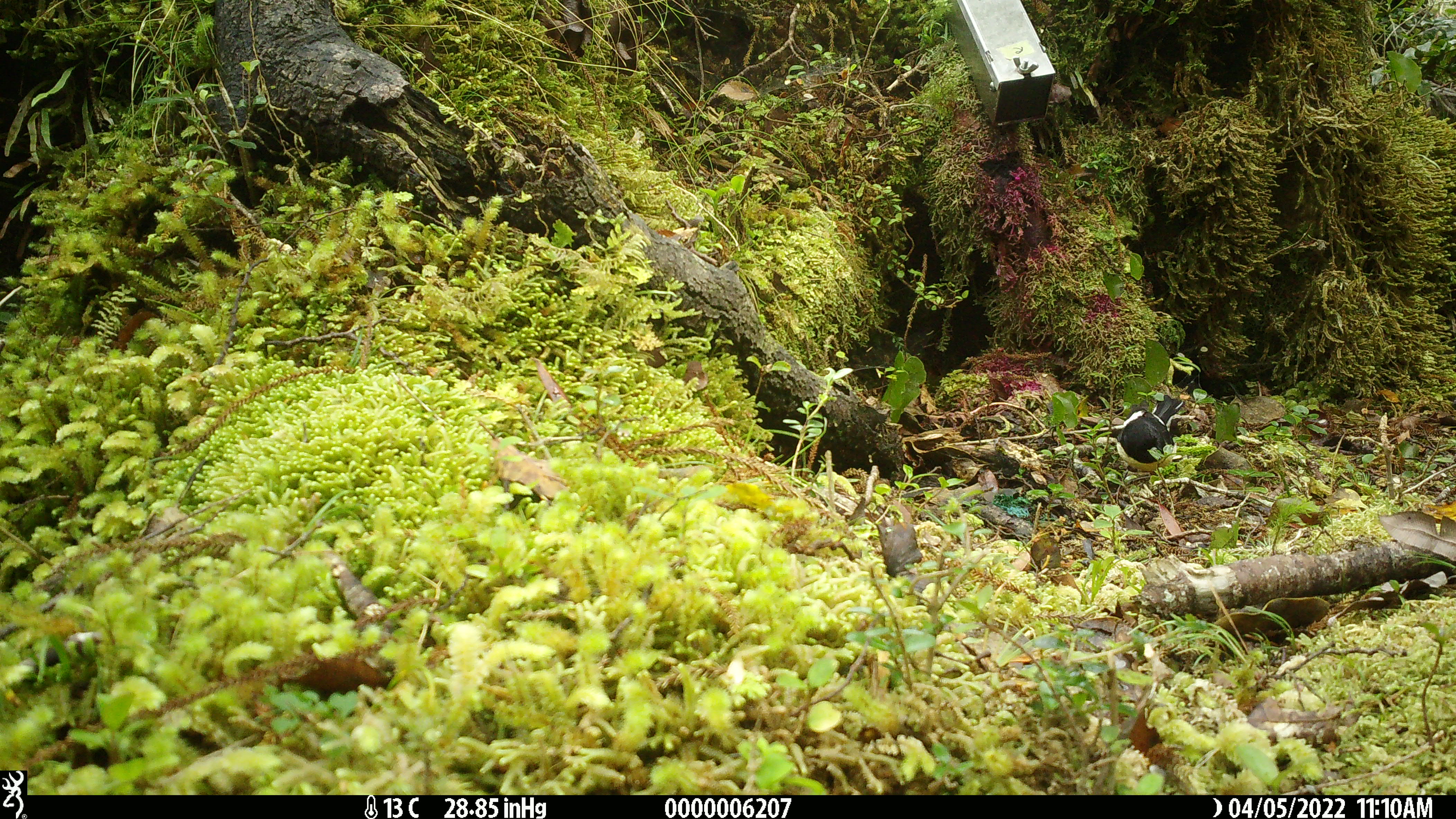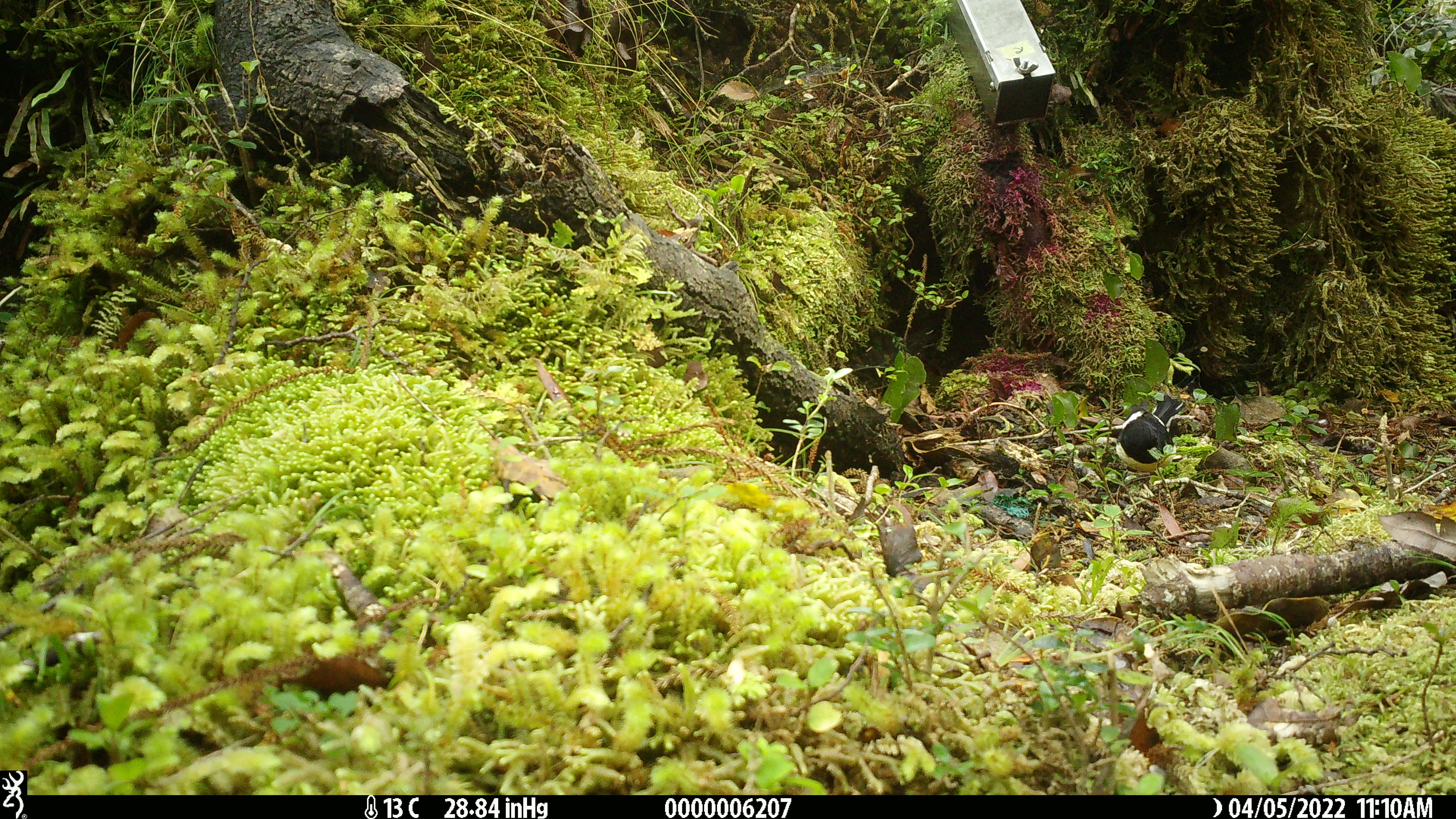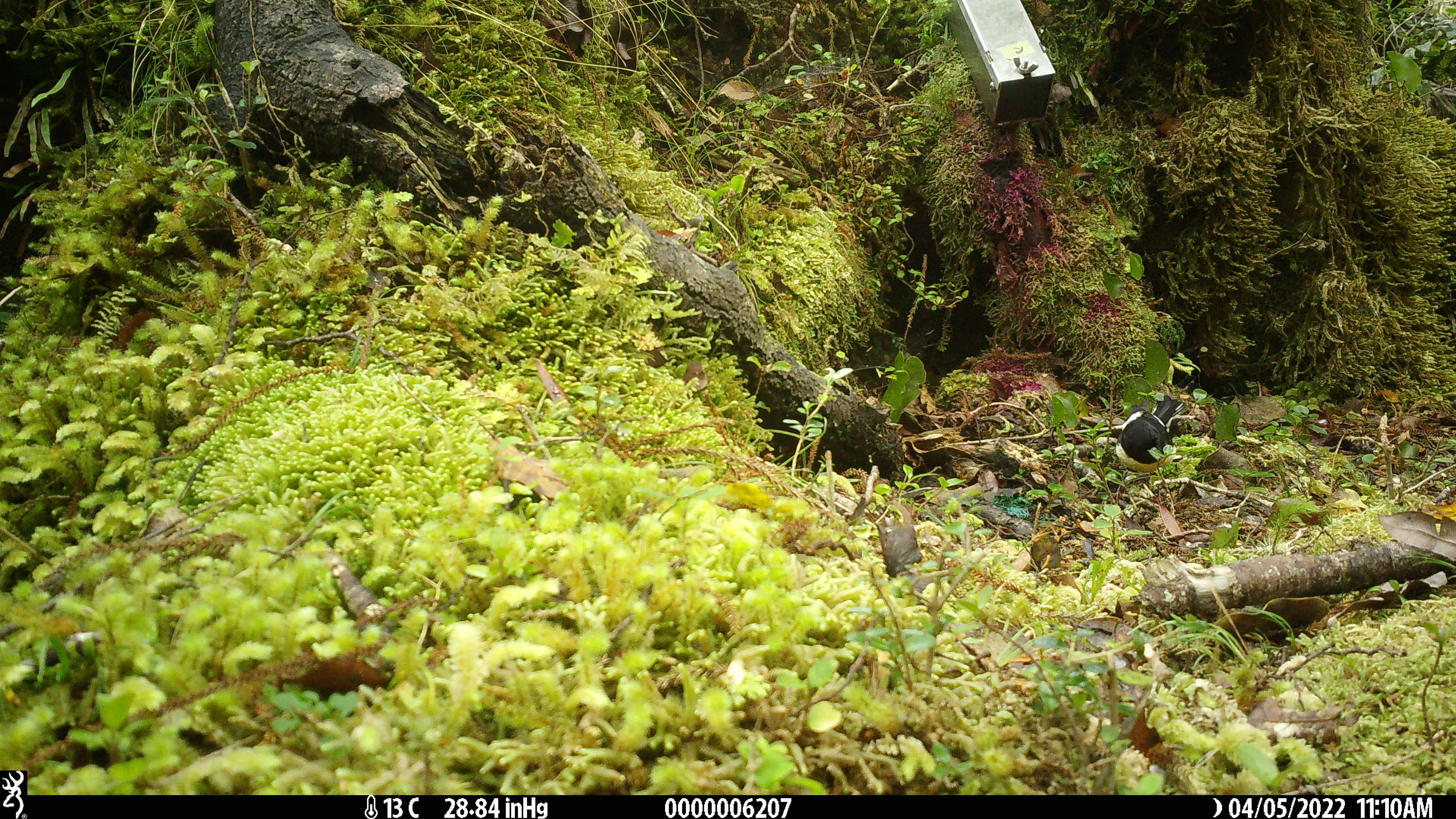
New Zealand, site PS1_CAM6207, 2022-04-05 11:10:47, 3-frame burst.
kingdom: Animalia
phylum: Chordata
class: Aves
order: Passeriformes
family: Petroicidae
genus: Petroica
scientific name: Petroica macrocephala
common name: tomtit